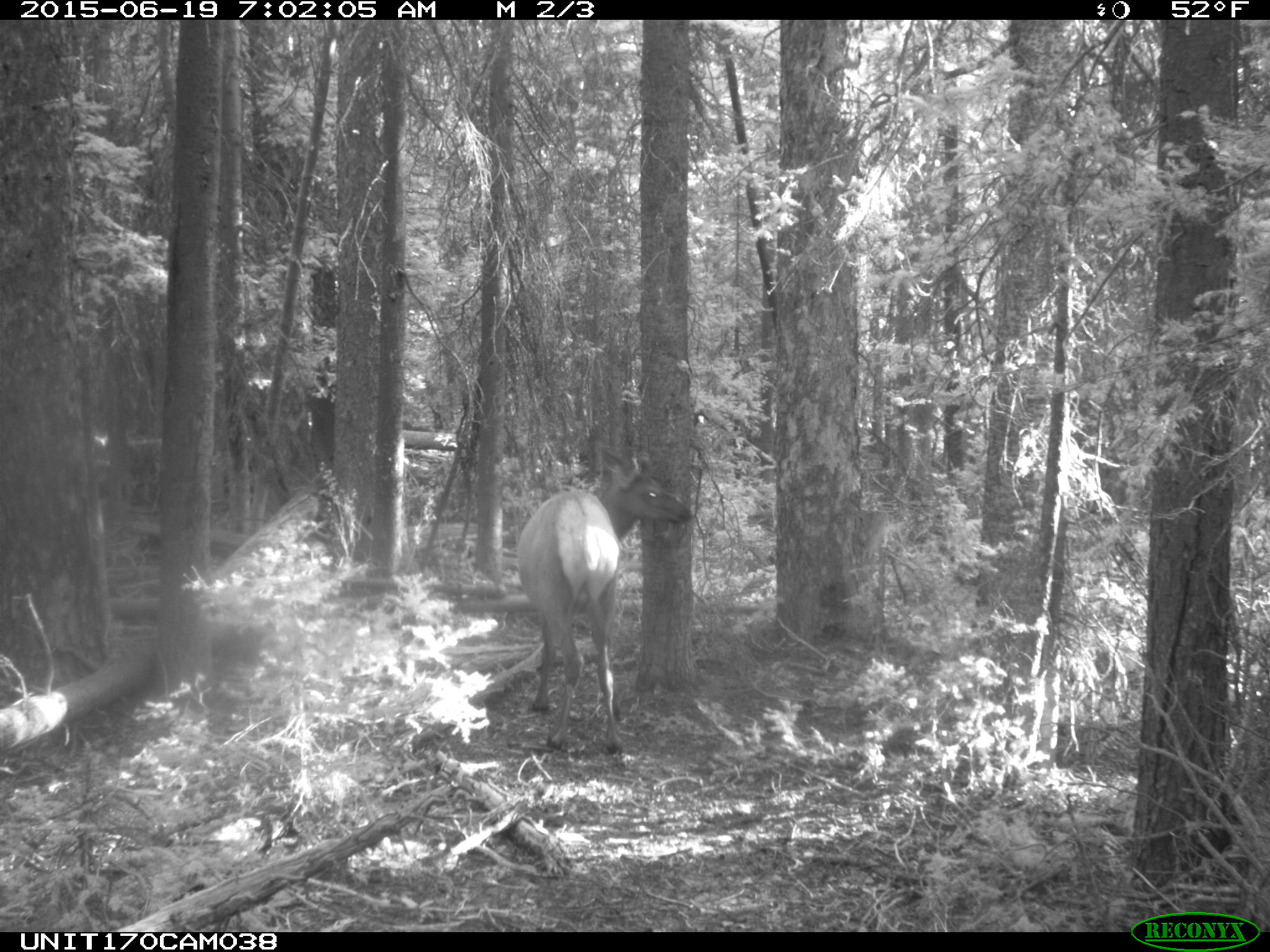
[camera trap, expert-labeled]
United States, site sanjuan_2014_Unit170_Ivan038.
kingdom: Animalia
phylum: Chordata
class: Mammalia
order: Artiodactyla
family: Cervidae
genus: Cervus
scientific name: Cervus elaphus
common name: red deer